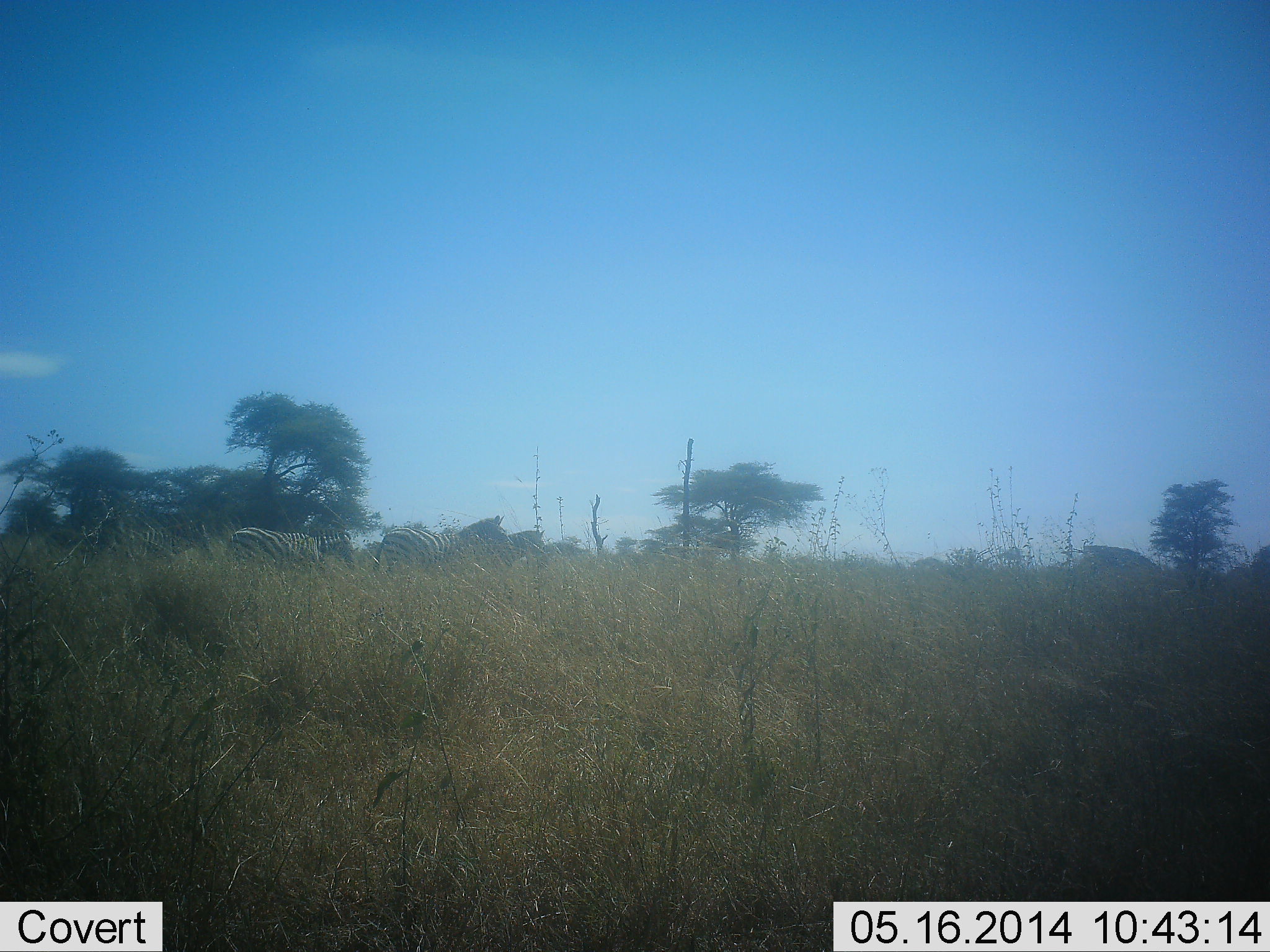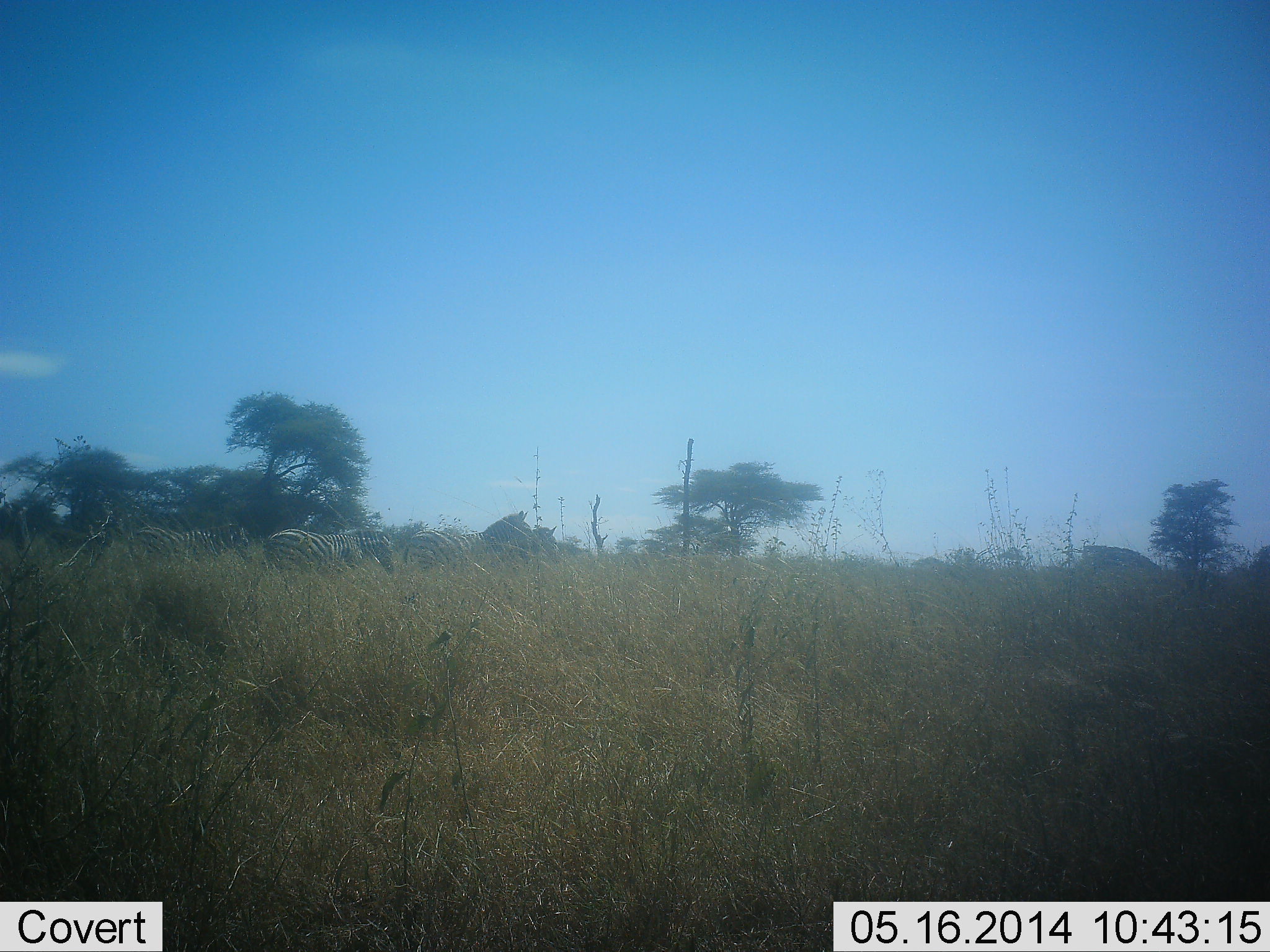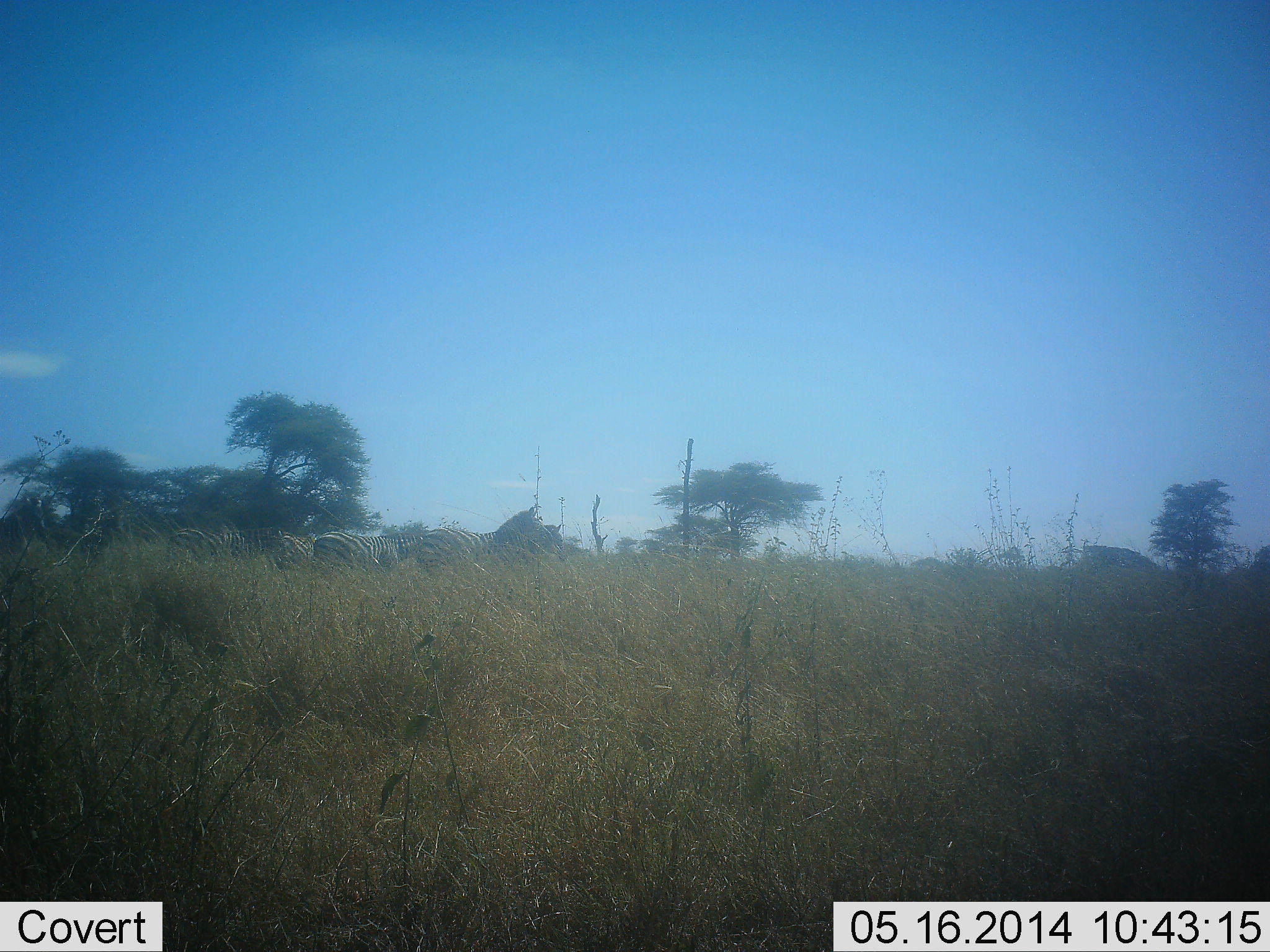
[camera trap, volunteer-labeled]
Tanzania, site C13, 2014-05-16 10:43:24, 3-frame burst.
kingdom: Animalia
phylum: Chordata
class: Mammalia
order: Perissodactyla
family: Equidae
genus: Equus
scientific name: Equus quagga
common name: plains zebra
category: zebra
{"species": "zebra (plains zebra) (Equus quagga)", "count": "4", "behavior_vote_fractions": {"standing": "0%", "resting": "0%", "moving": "100%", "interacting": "0%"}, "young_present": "0%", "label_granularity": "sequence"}